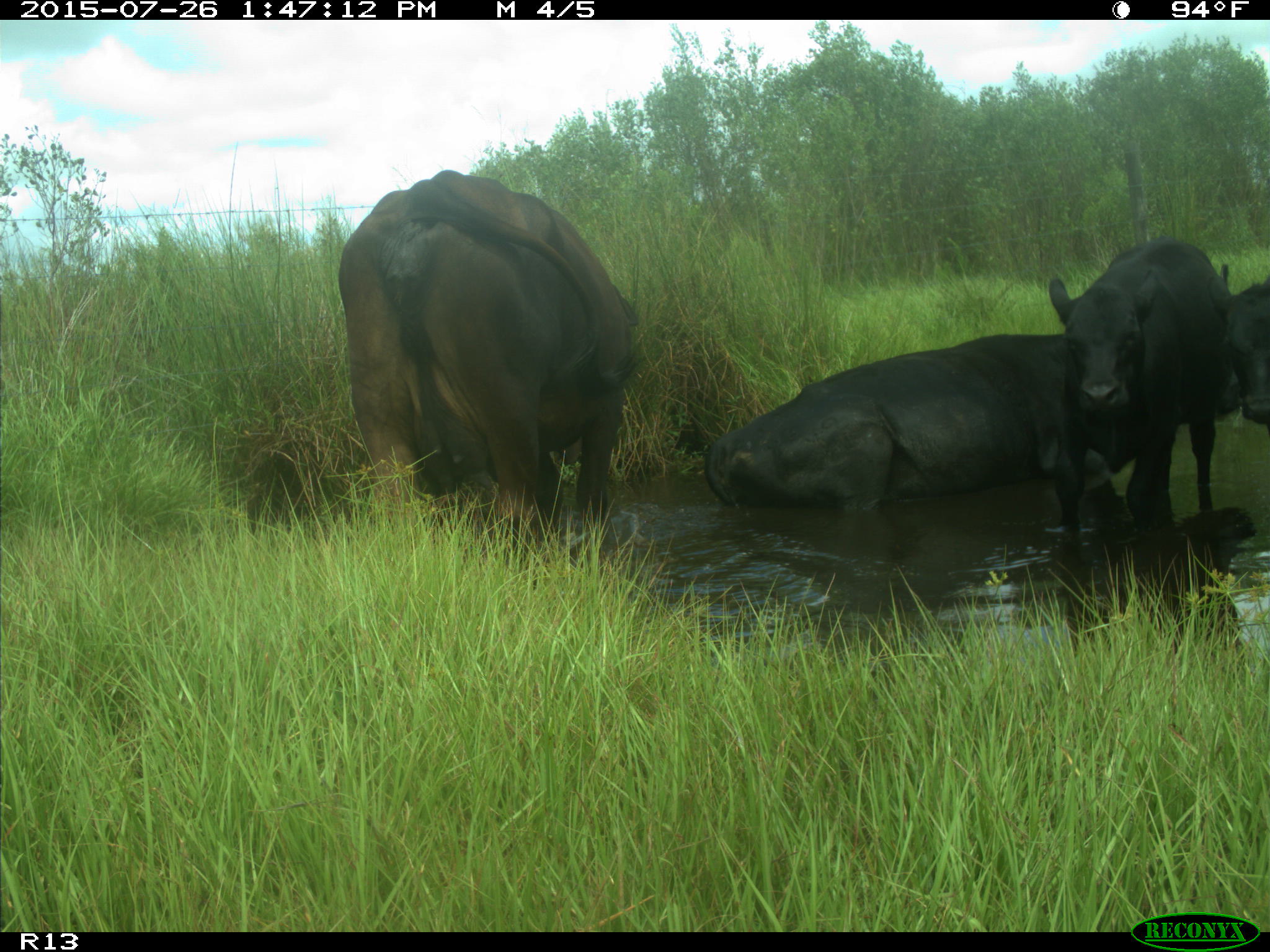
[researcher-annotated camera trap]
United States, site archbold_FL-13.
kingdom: Animalia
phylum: Chordata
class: Mammalia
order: Artiodactyla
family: Bovidae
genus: Bos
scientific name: Bos taurus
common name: domestic cow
Bos taurus (domestic cow).